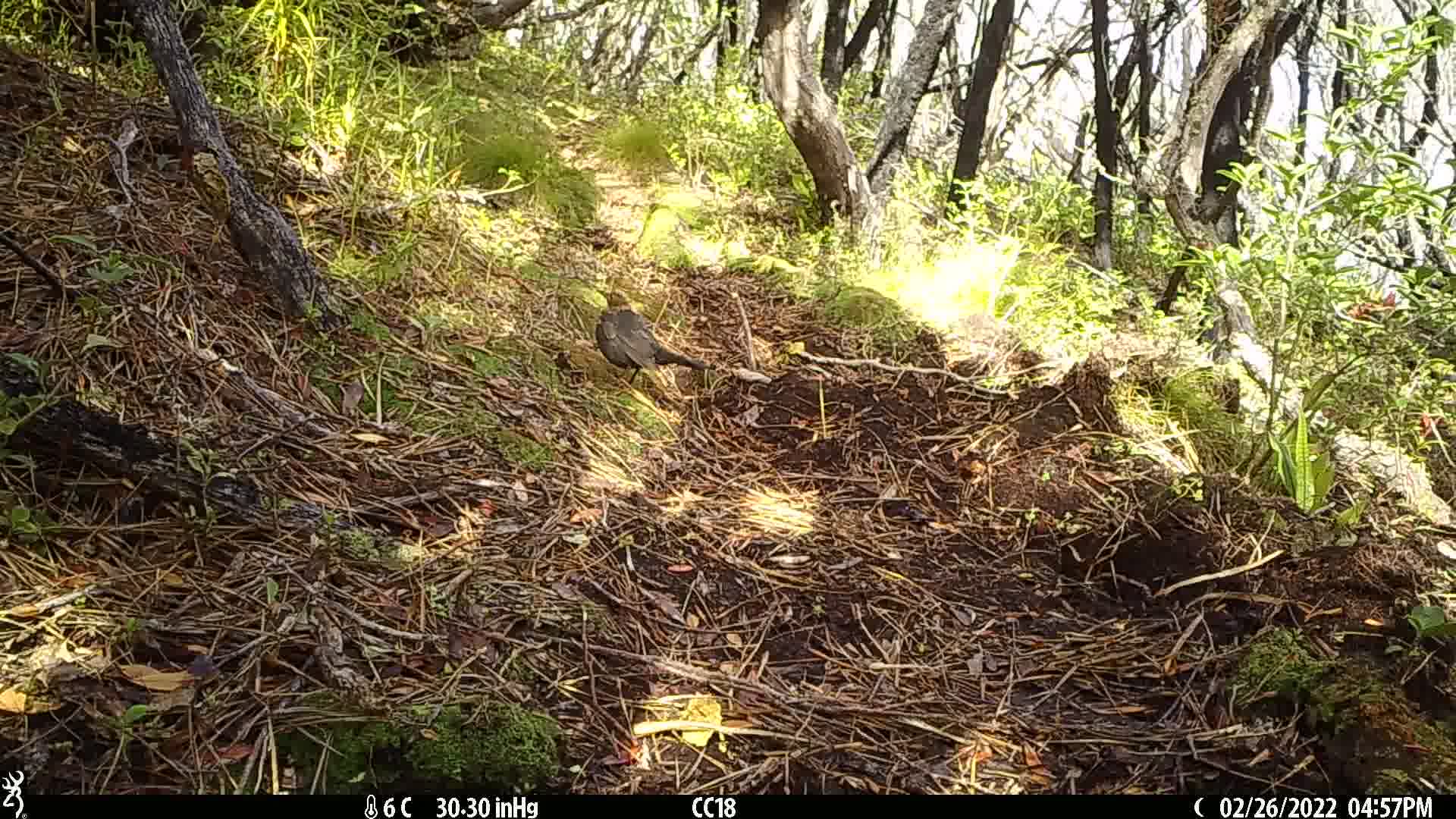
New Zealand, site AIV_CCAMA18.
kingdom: Animalia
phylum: Chordata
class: Aves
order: Passeriformes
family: Turdidae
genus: Turdus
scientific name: Turdus merula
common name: eurasian blackbird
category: blackbird